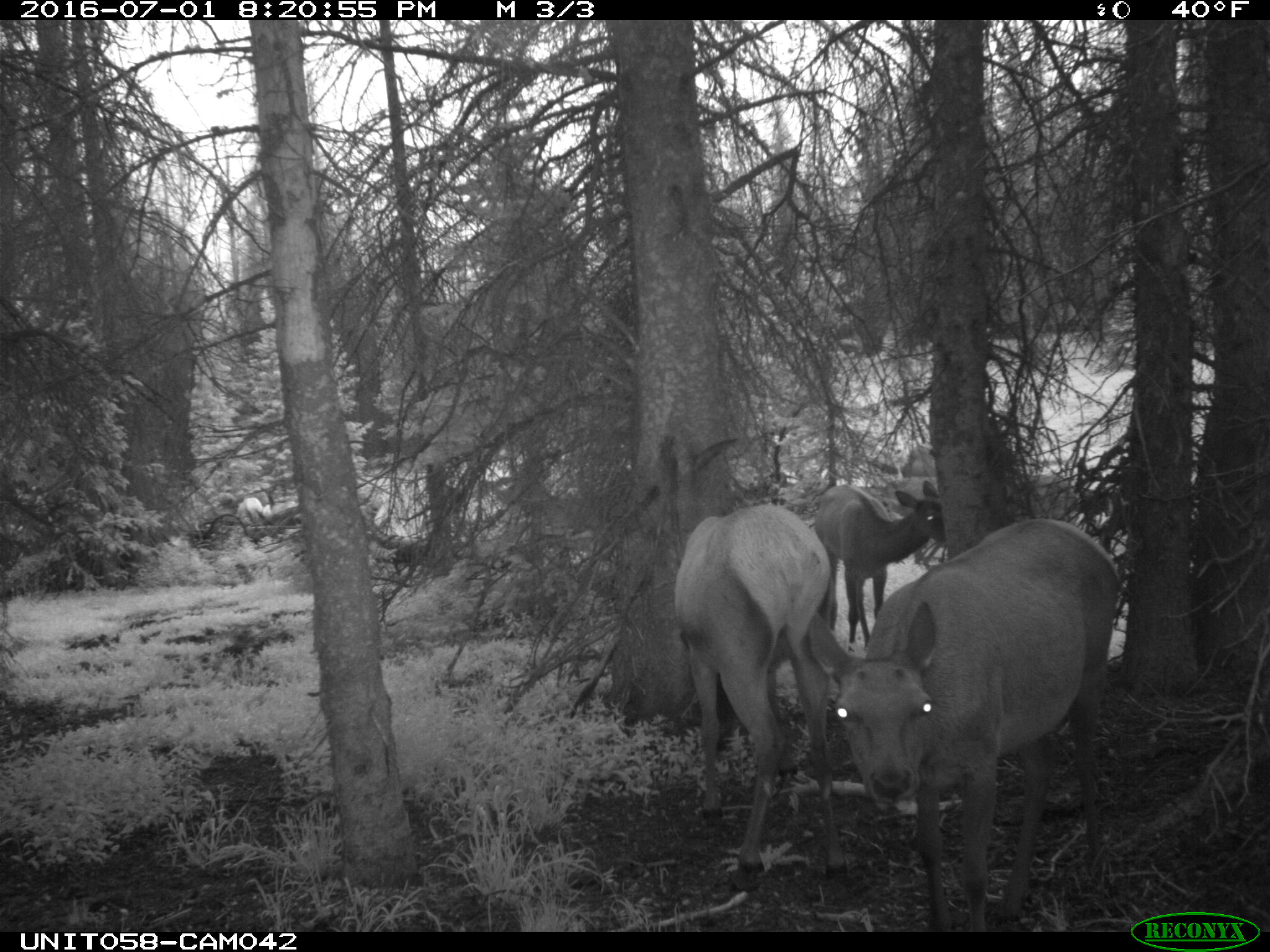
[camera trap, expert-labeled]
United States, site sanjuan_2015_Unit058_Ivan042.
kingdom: Animalia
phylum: Chordata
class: Mammalia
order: Artiodactyla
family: Cervidae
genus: Cervus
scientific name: Cervus elaphus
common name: red deer